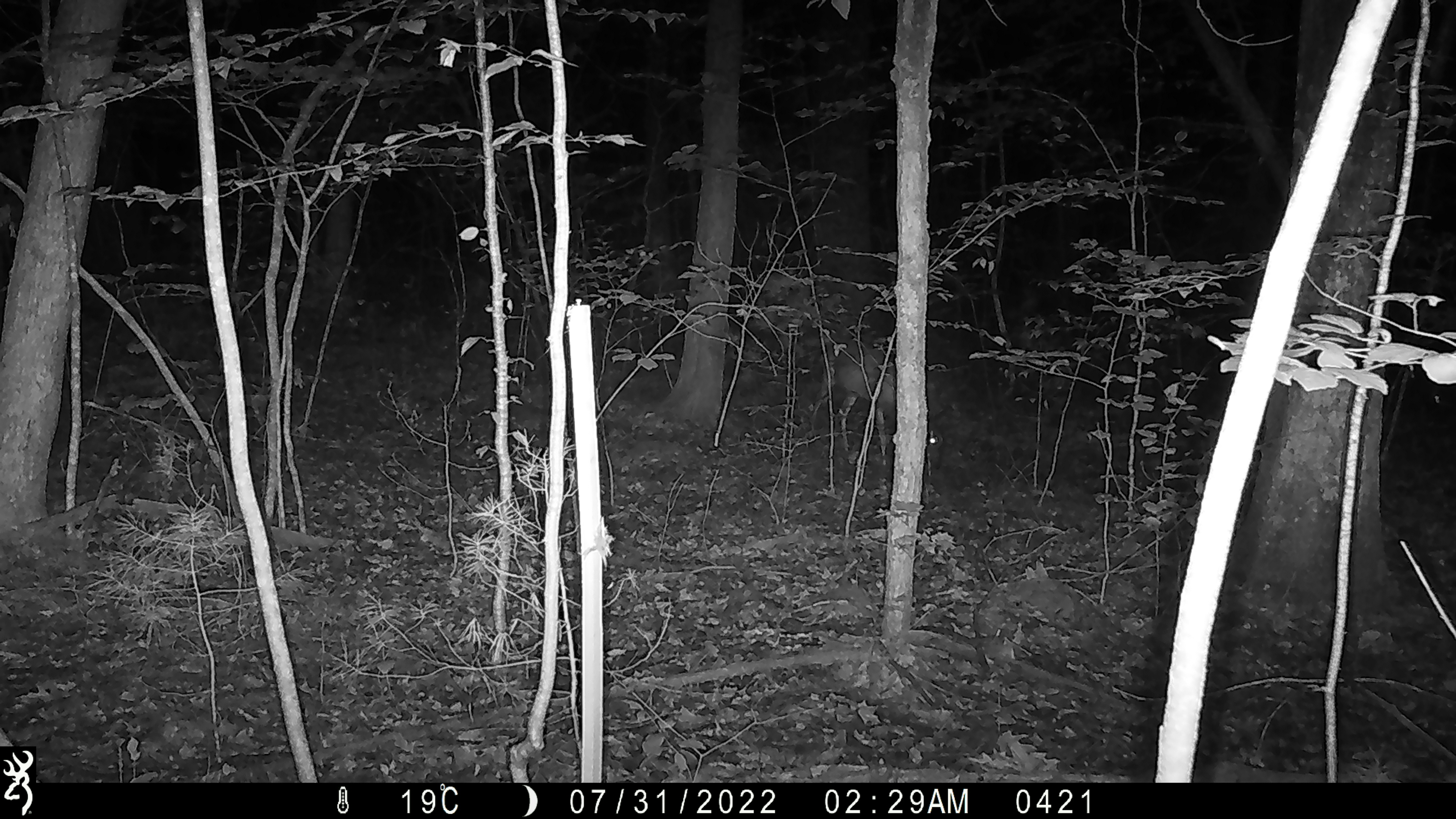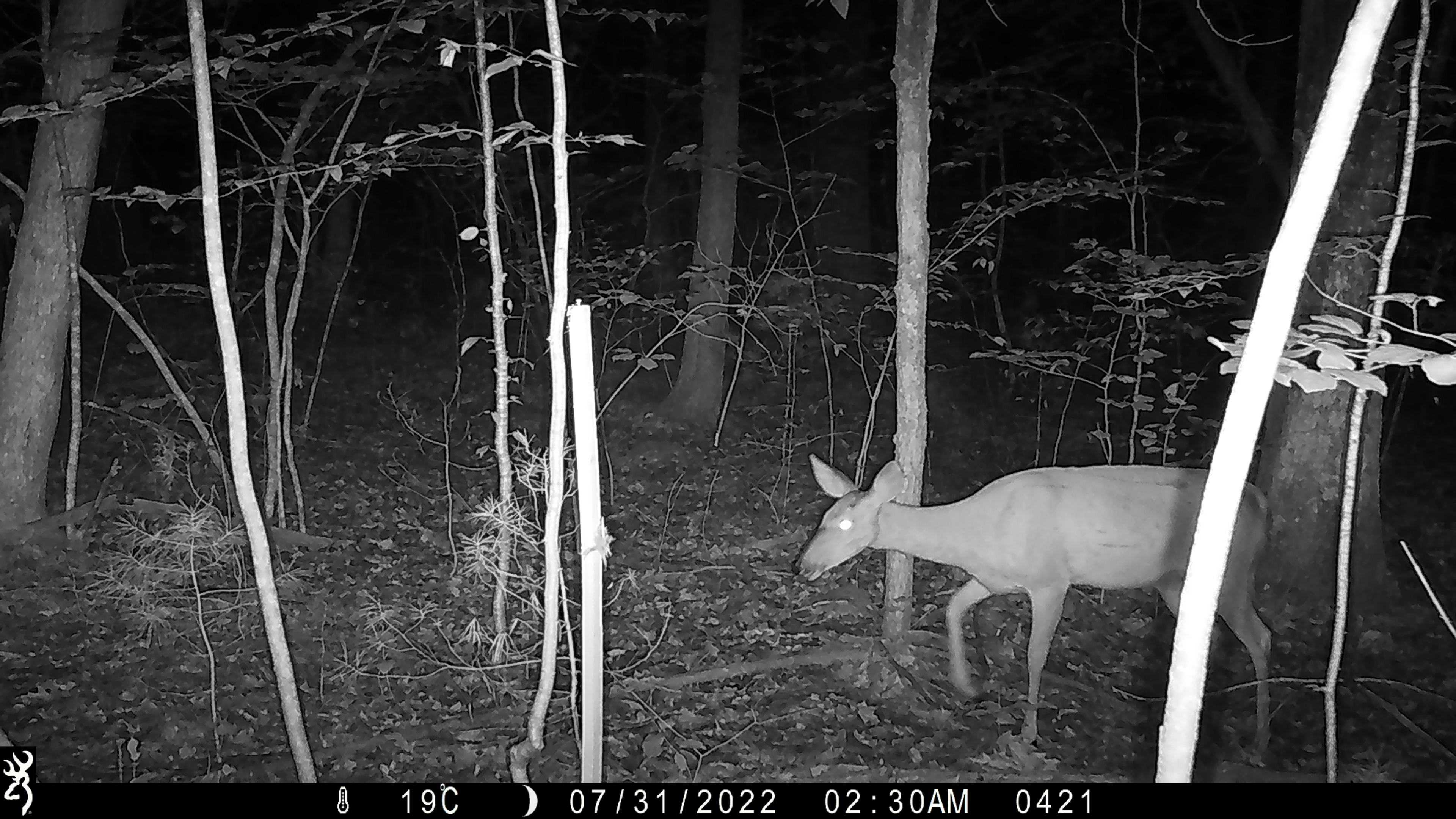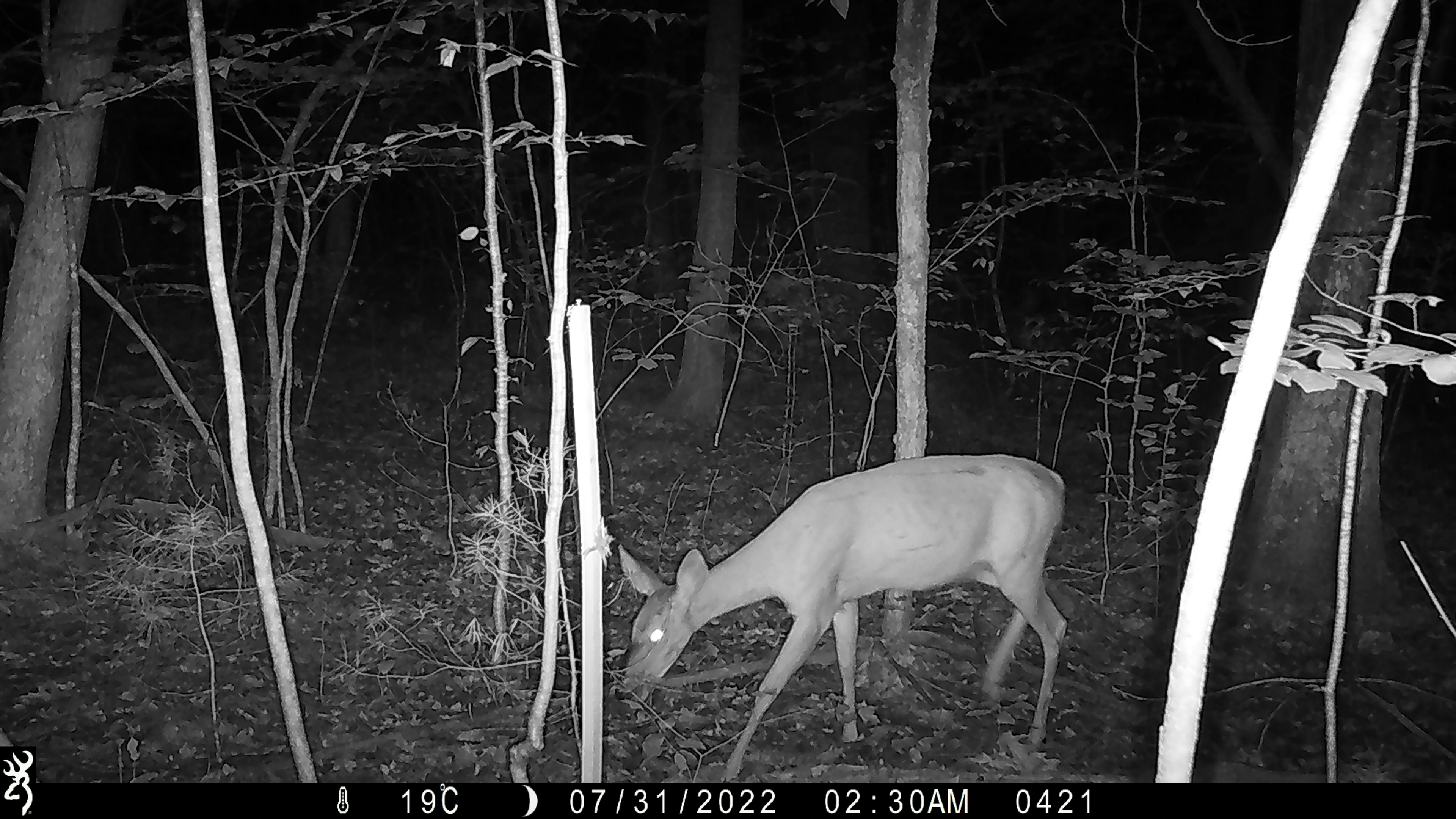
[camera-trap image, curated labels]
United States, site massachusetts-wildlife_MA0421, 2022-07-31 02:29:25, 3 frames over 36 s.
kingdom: Animalia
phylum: Chordata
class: Mammalia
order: Artiodactyla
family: Cervidae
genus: Odocoileus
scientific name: Odocoileus virginianus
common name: white-tailed deer